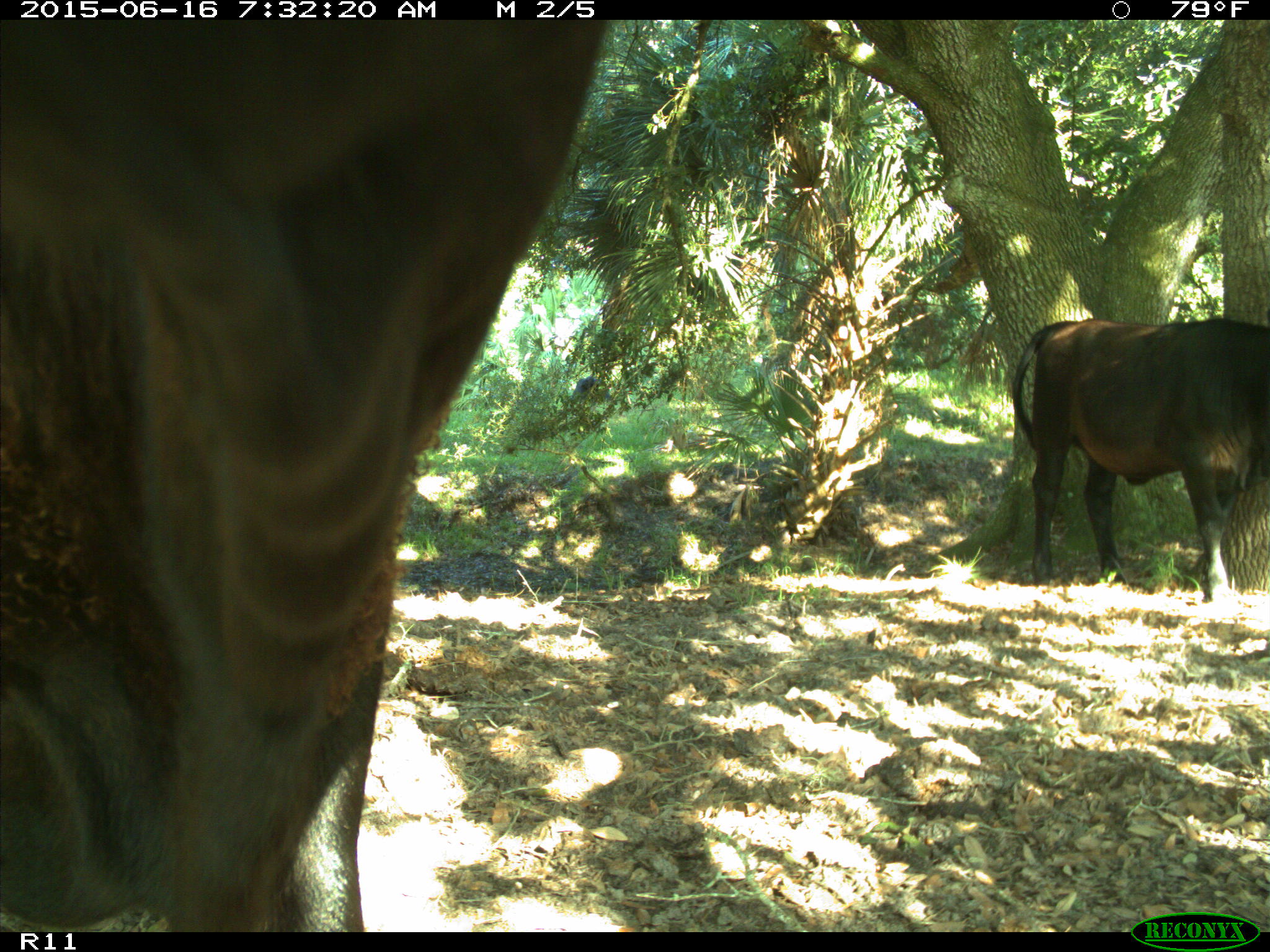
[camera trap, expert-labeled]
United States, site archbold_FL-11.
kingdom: Animalia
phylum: Chordata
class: Mammalia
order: Artiodactyla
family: Bovidae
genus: Bos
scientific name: Bos taurus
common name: domestic cow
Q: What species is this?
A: Bos taurus (domestic cow).